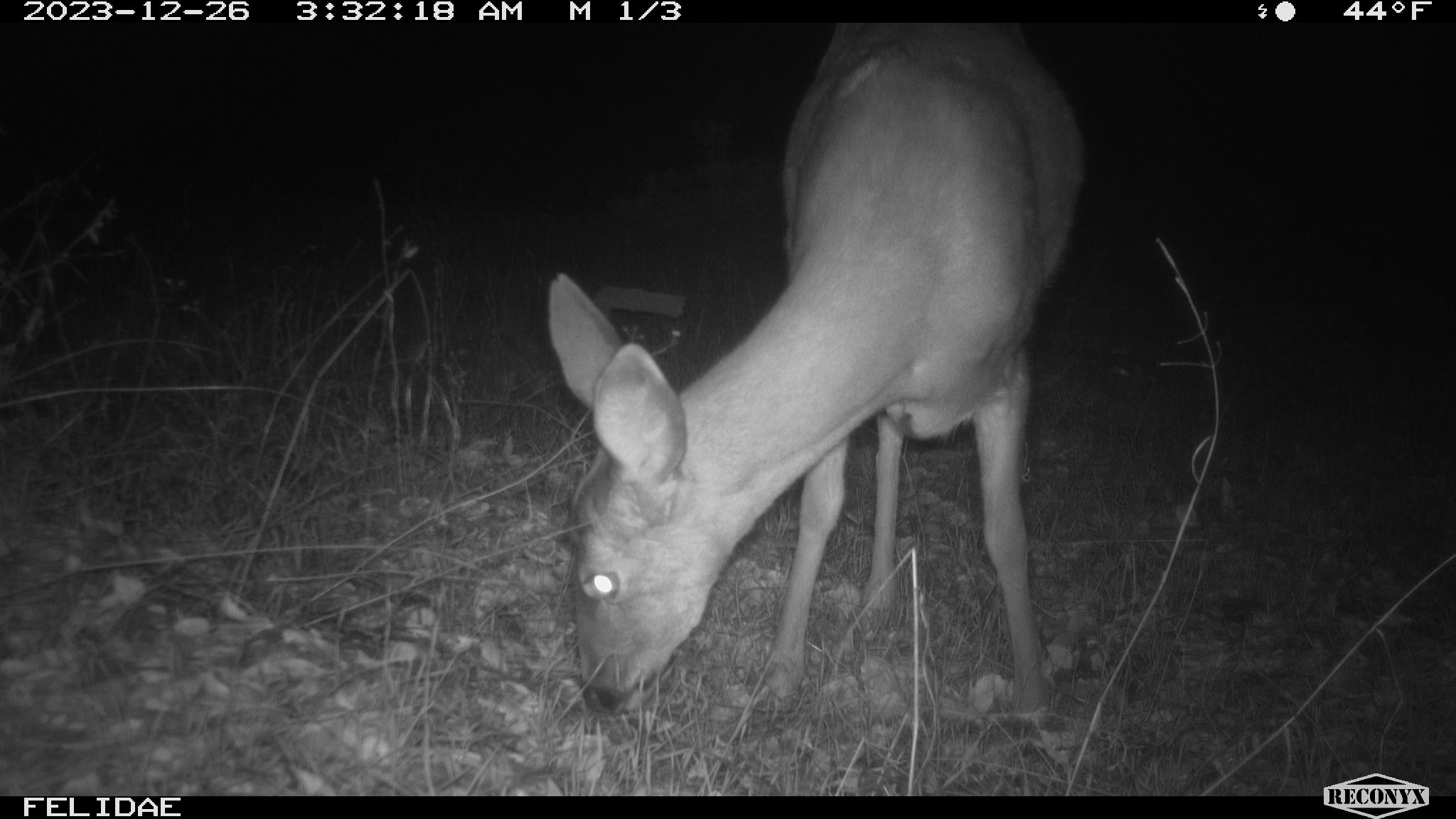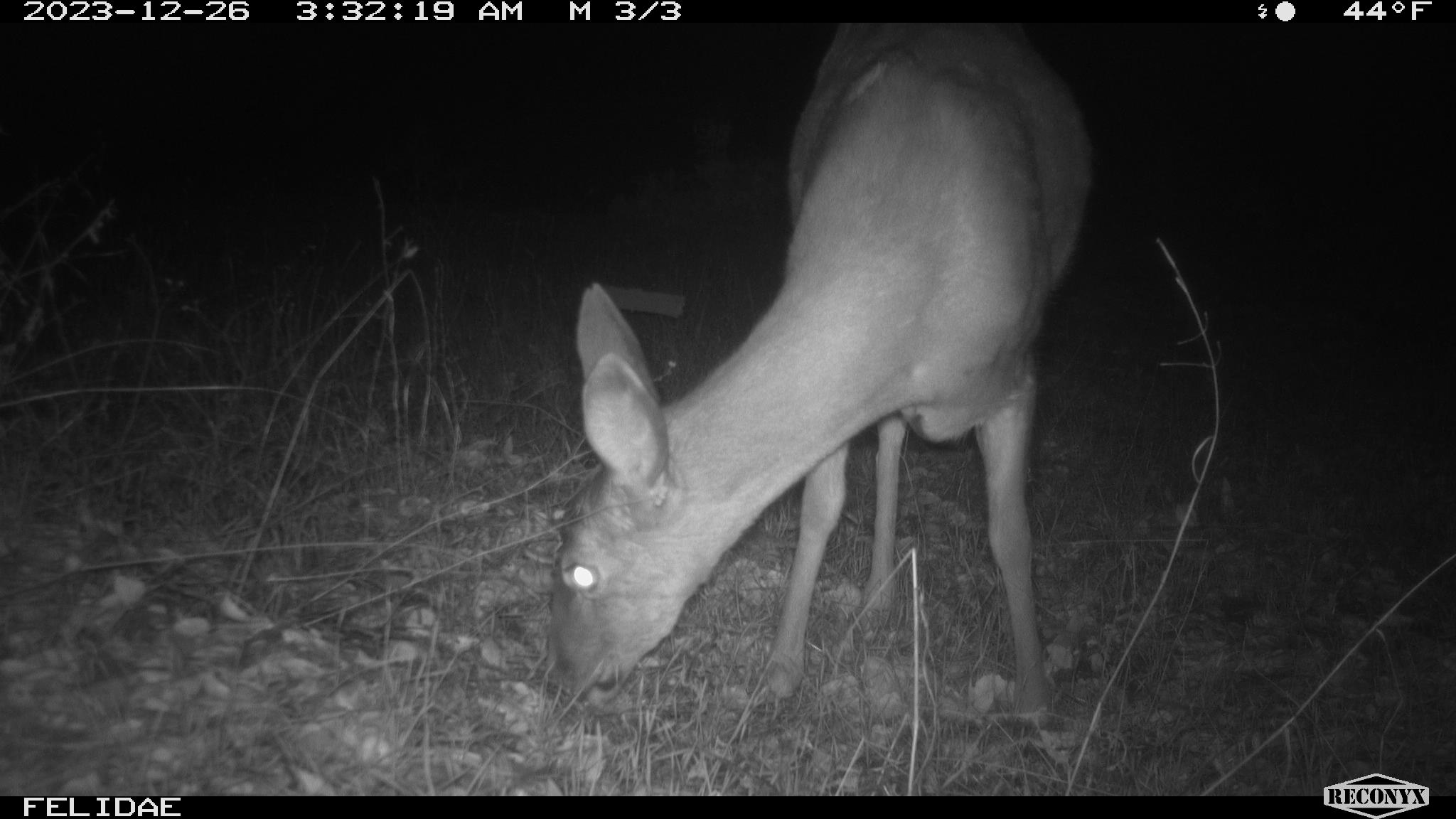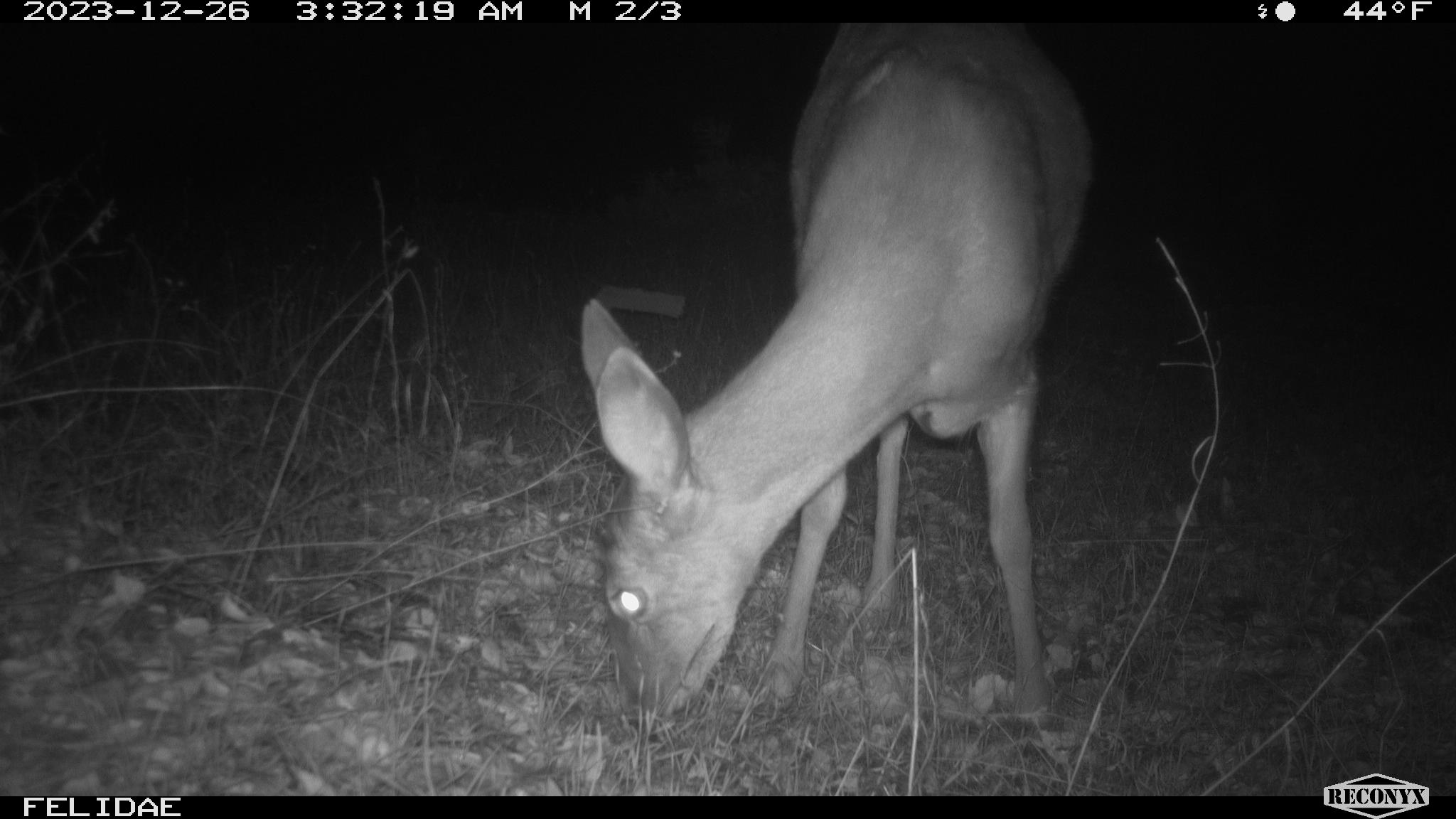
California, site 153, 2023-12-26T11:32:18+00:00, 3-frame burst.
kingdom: Animalia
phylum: Chordata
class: Mammalia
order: Artiodactyla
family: Cervidae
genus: Odocoileus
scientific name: Odocoileus hemionus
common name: mule deer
Mule deer (Odocoileus hemionus).